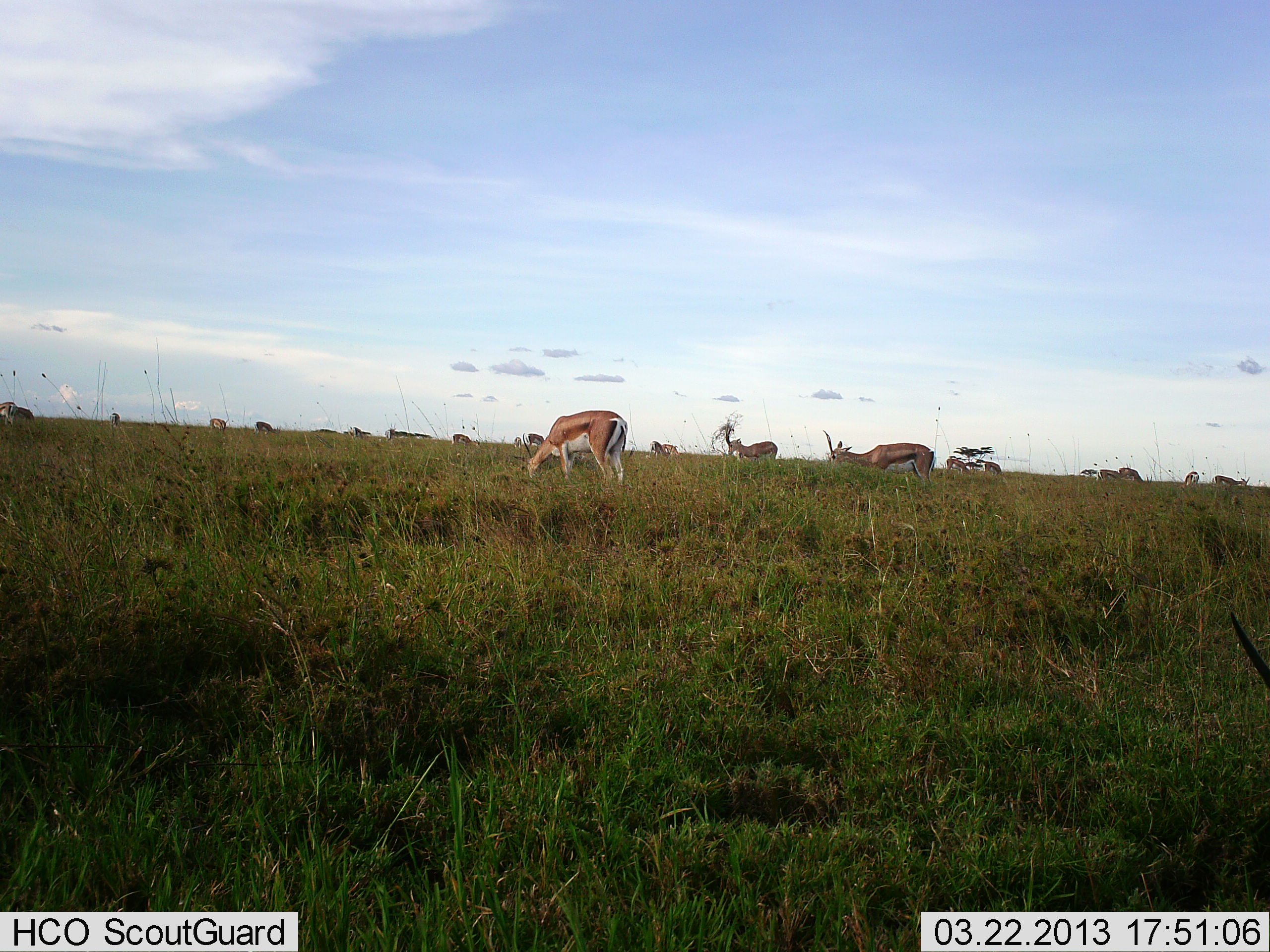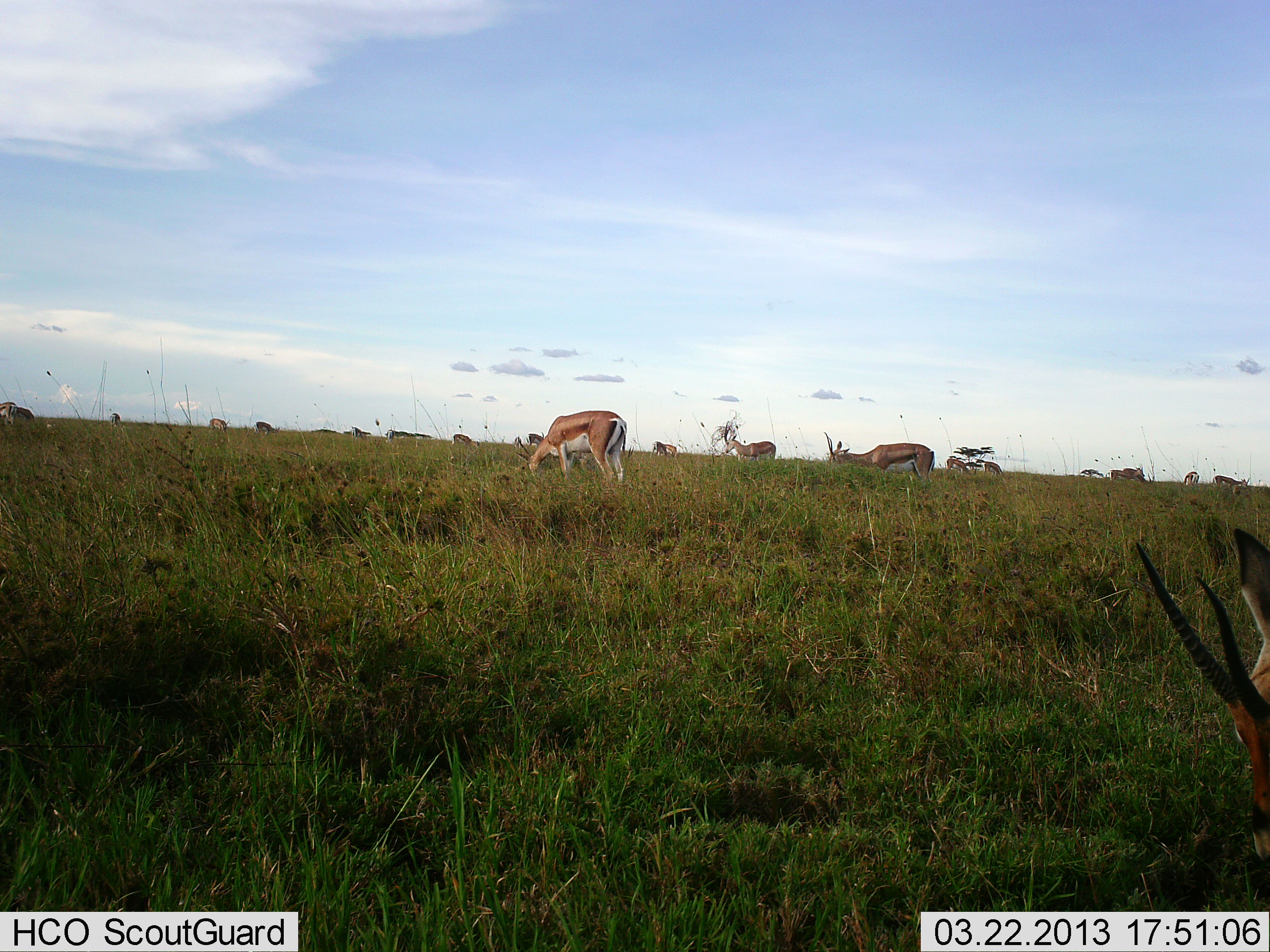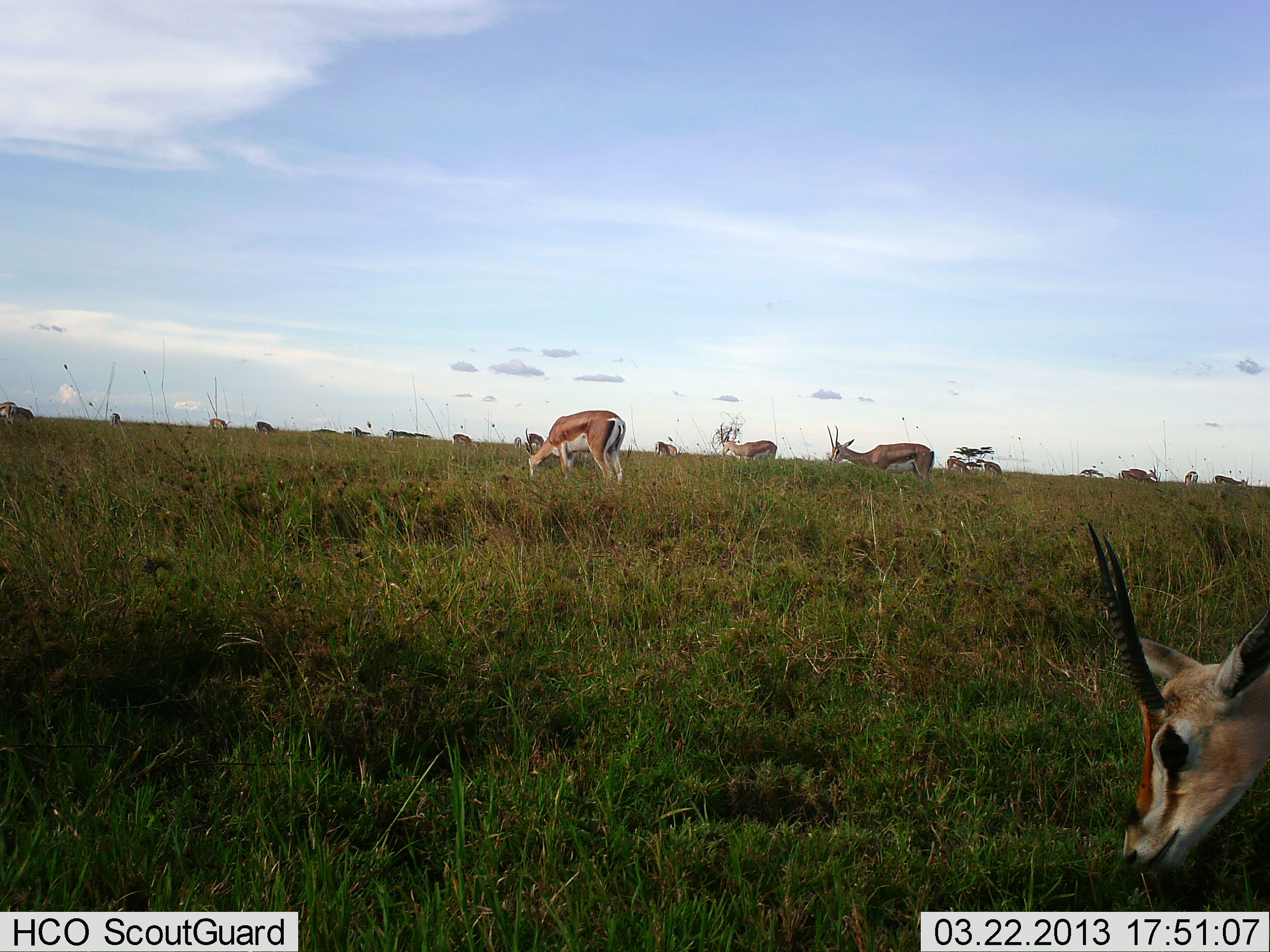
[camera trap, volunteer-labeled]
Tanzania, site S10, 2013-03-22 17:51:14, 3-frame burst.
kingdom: Animalia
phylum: Chordata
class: Mammalia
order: Artiodactyla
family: Bovidae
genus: Eudorcas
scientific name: Eudorcas thomsonii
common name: thomson's gazelle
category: gazellethomsons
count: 11-50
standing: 69%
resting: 8%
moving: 31%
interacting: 8%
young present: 0%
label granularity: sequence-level